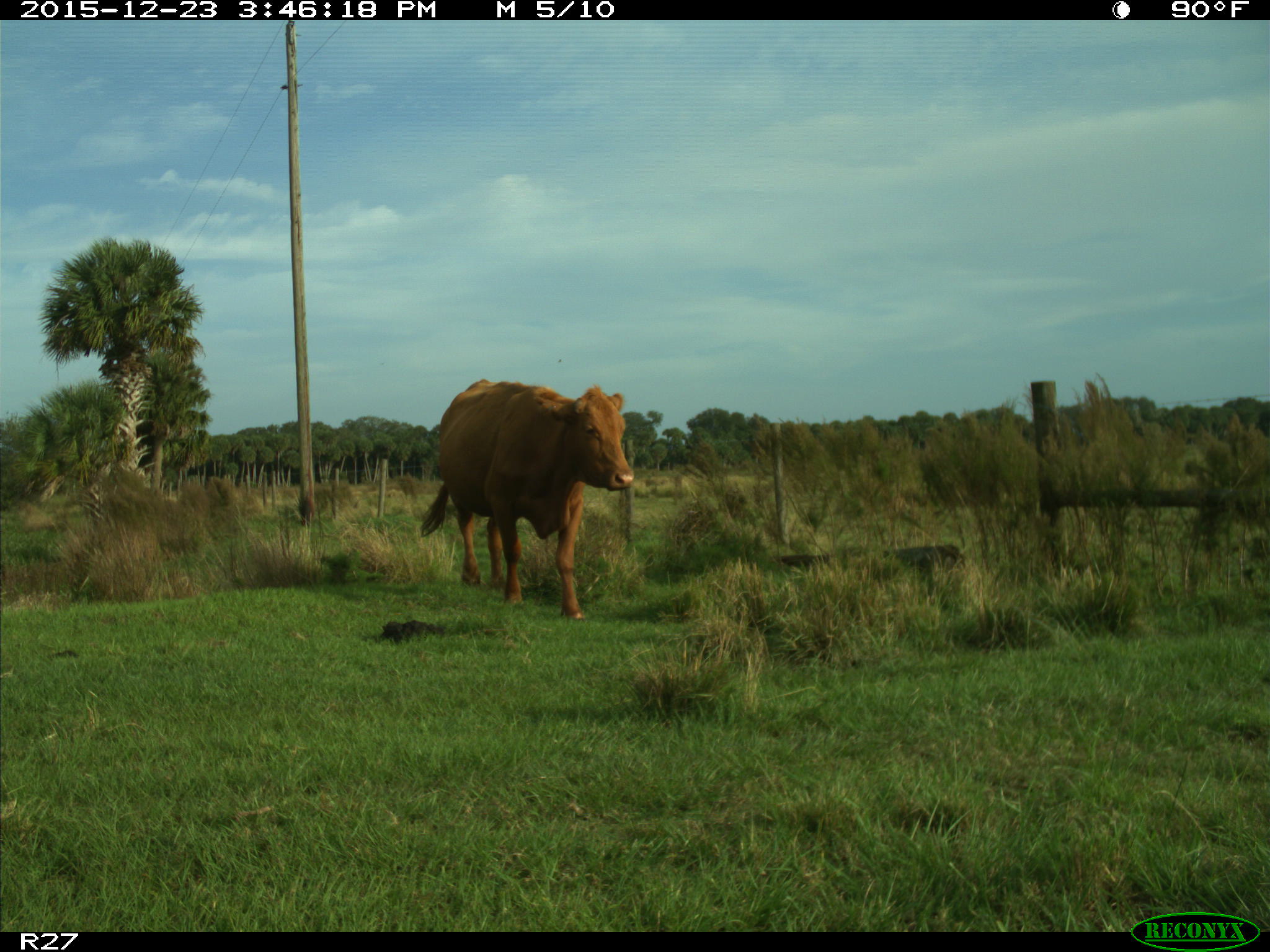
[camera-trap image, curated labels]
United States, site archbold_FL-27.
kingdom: Animalia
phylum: Chordata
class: Mammalia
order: Artiodactyla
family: Bovidae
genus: Bos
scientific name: Bos taurus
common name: domestic cow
Bos taurus (domestic cow).